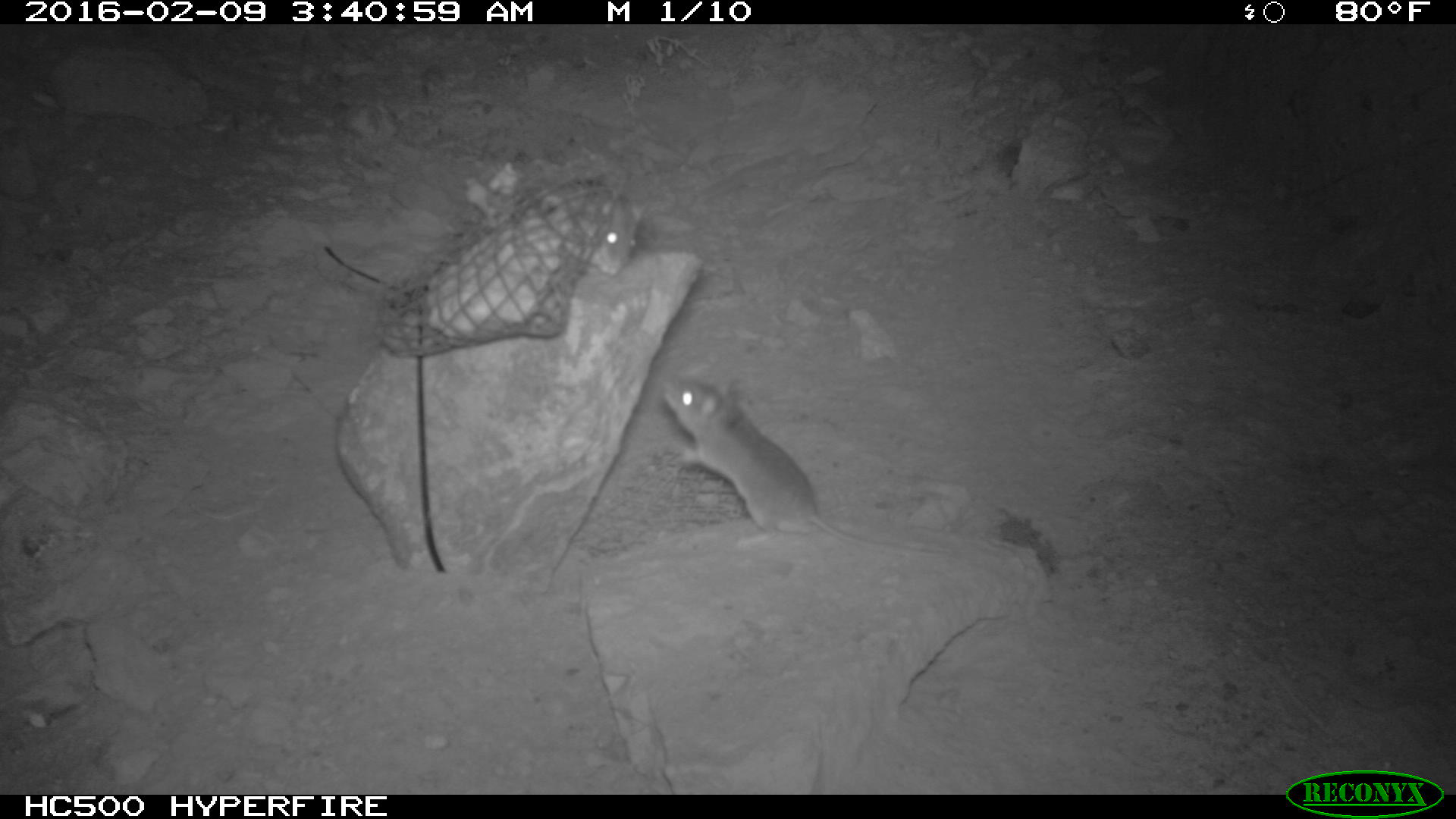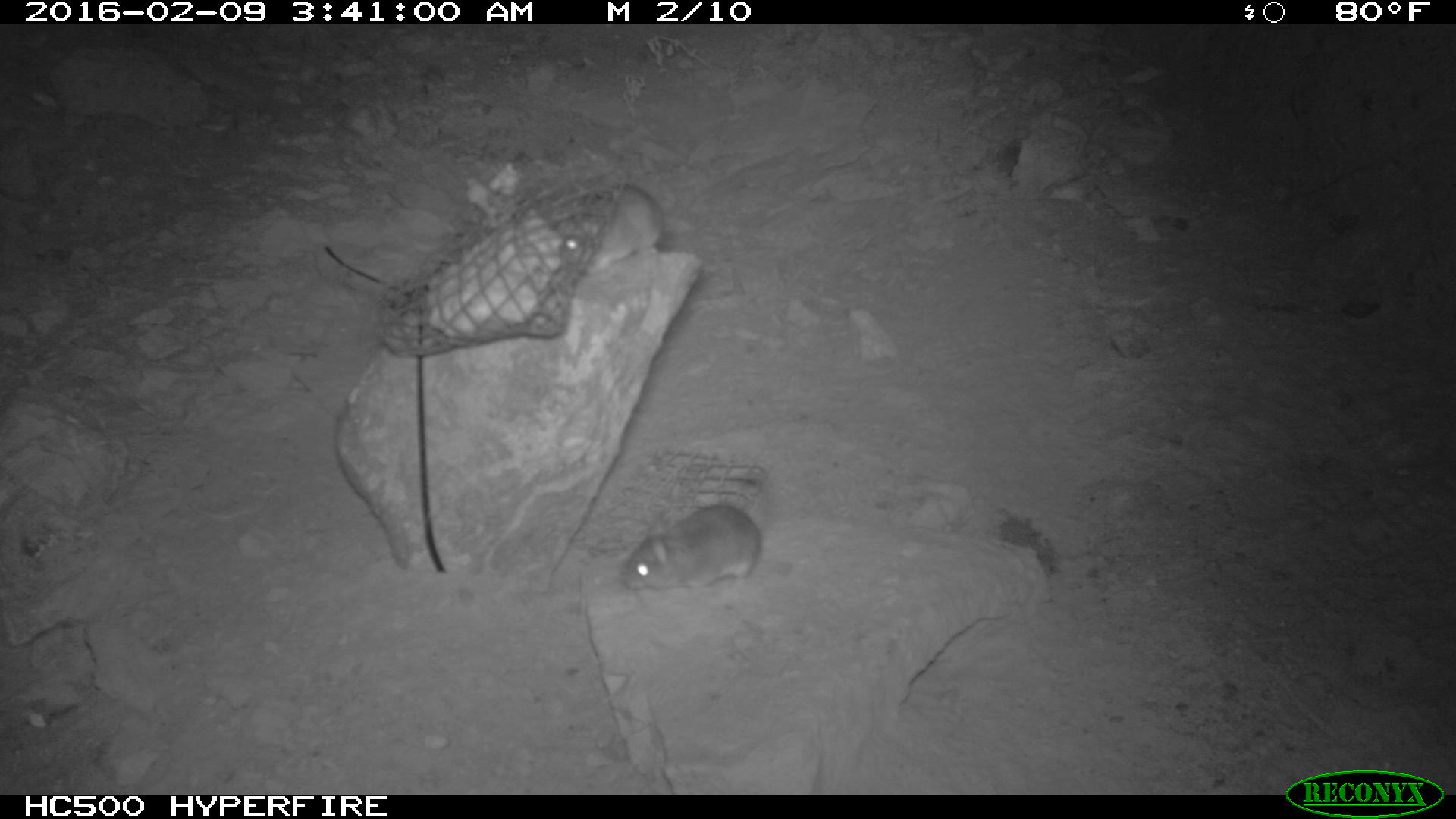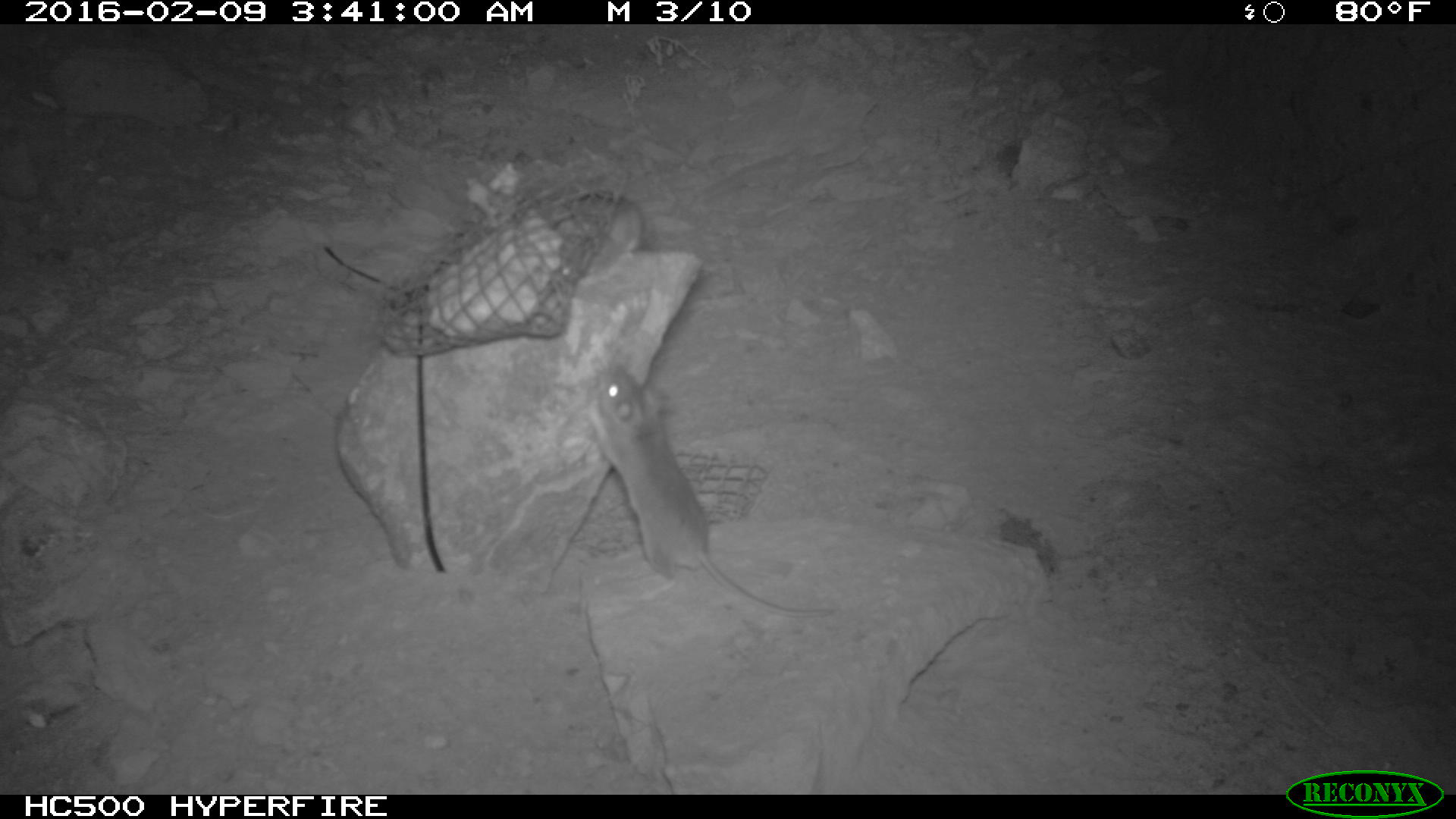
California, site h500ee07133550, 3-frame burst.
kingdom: Animalia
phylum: Chordata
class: Mammalia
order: Rodentia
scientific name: Rodentia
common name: rodent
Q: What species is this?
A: Rodent (Rodentia).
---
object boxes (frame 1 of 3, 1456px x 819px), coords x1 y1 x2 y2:
rodent: 657 372 950 554; 536 171 647 274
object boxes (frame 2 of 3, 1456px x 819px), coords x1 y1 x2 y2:
rodent: 619 502 761 595; 560 178 665 278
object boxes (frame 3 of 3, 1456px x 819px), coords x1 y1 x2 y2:
rodent: 588 366 833 617; 548 191 641 278